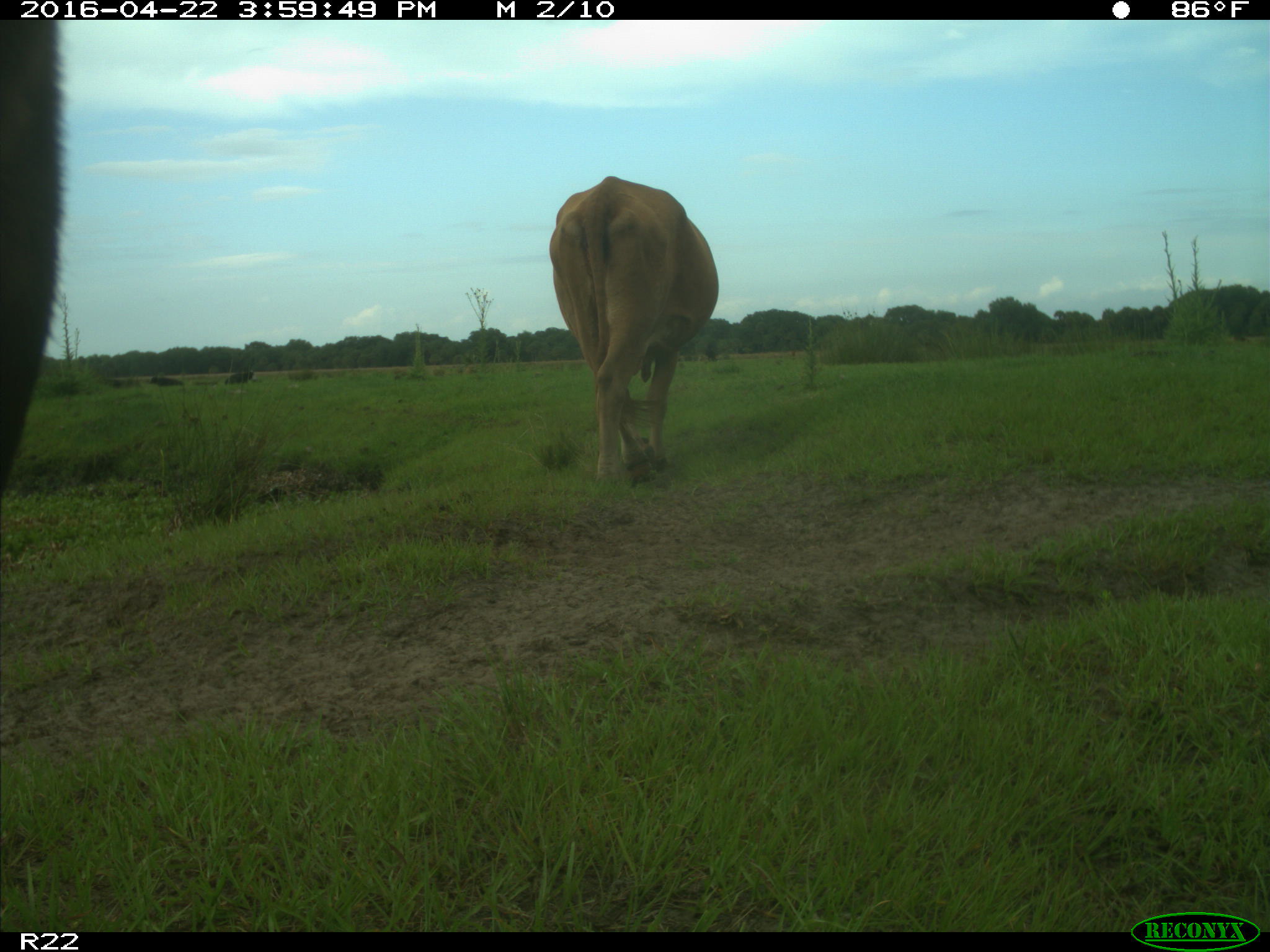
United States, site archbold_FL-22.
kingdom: Animalia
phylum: Chordata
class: Mammalia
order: Artiodactyla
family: Bovidae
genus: Bos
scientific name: Bos taurus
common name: domestic cow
Bos taurus (domestic cow).